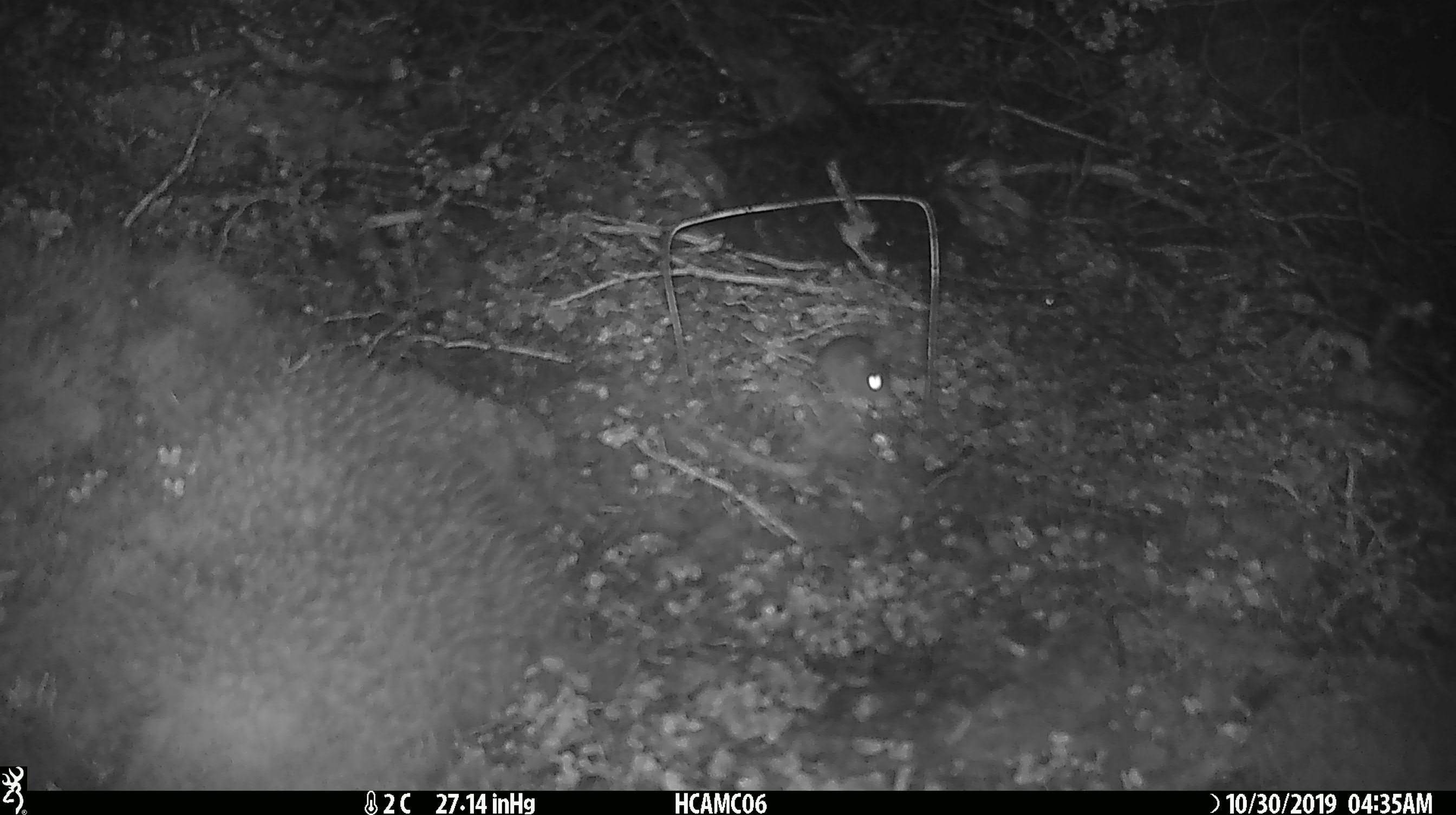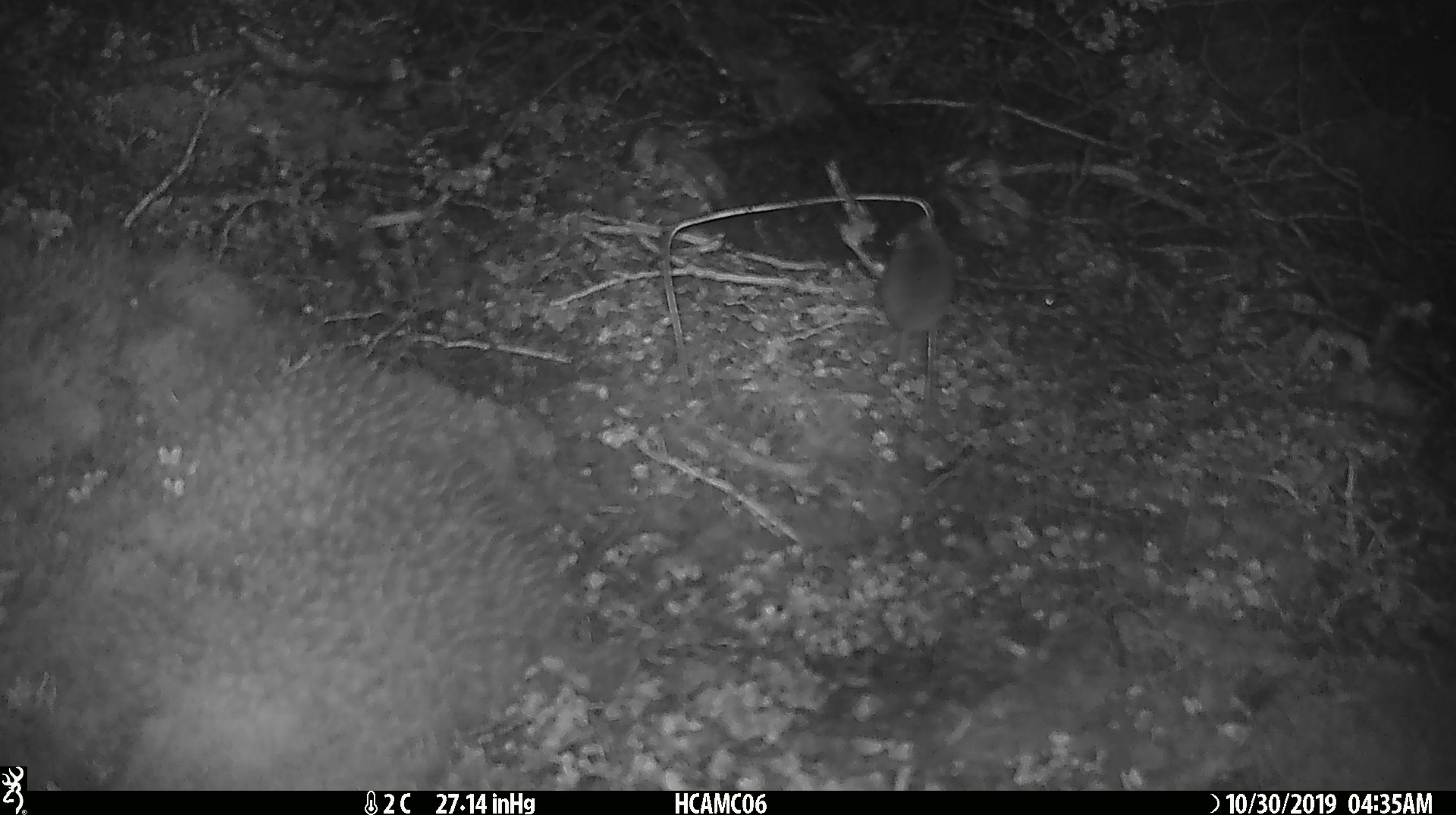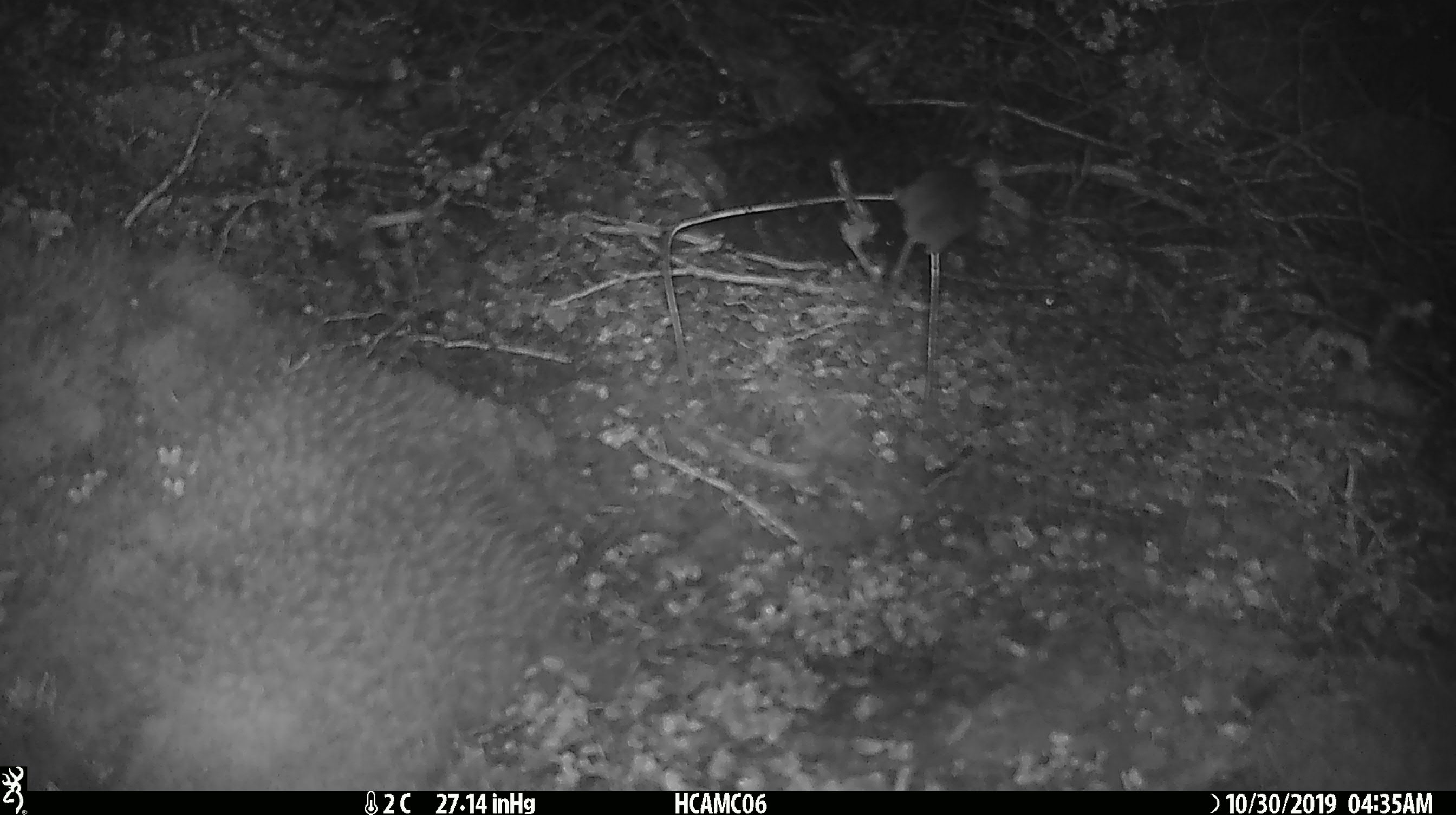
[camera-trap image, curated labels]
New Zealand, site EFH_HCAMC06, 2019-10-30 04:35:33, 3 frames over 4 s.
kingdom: Animalia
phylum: Chordata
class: Mammalia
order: Rodentia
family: Muridae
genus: Mus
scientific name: Mus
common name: mouse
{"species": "mouse (Mus)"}